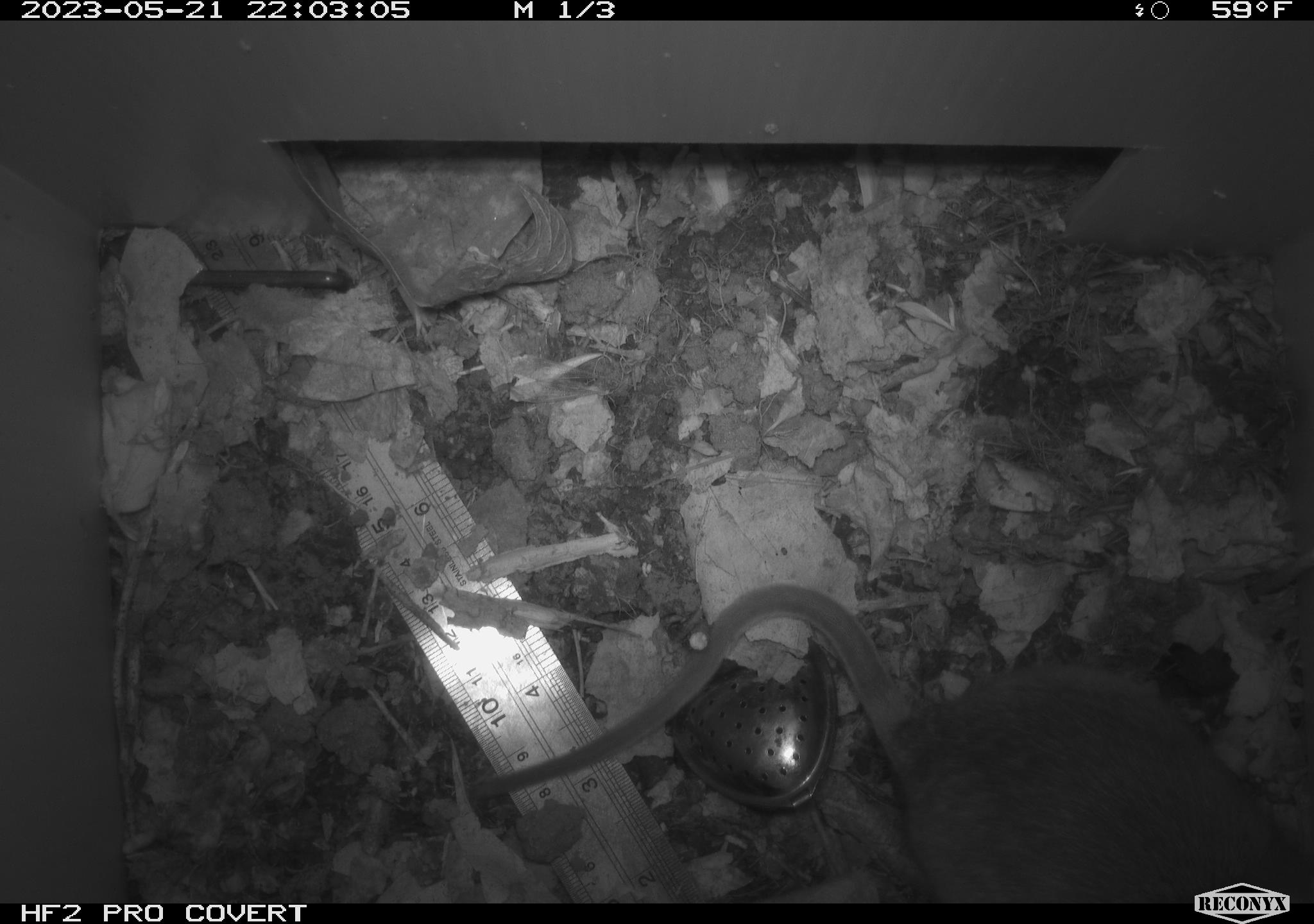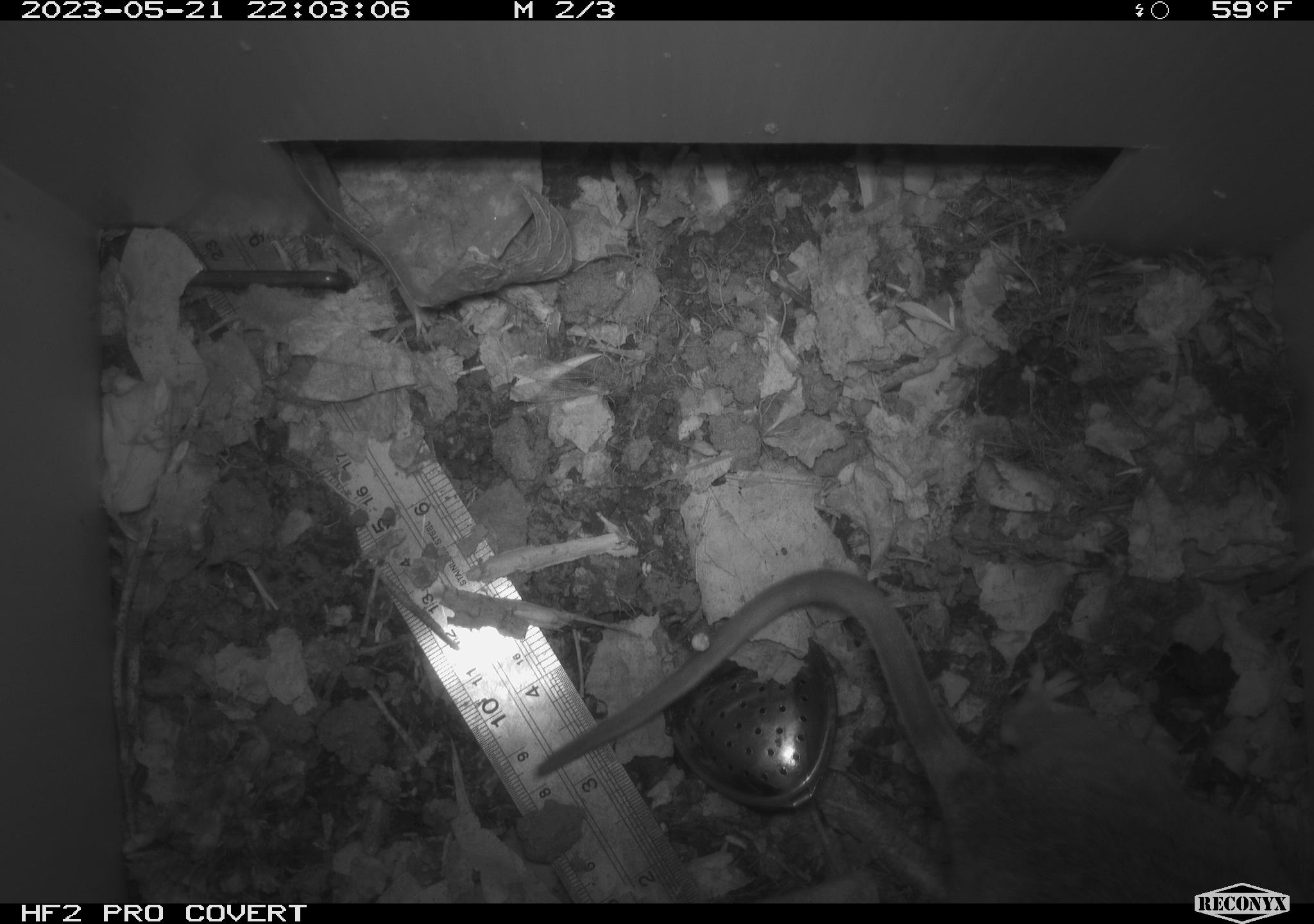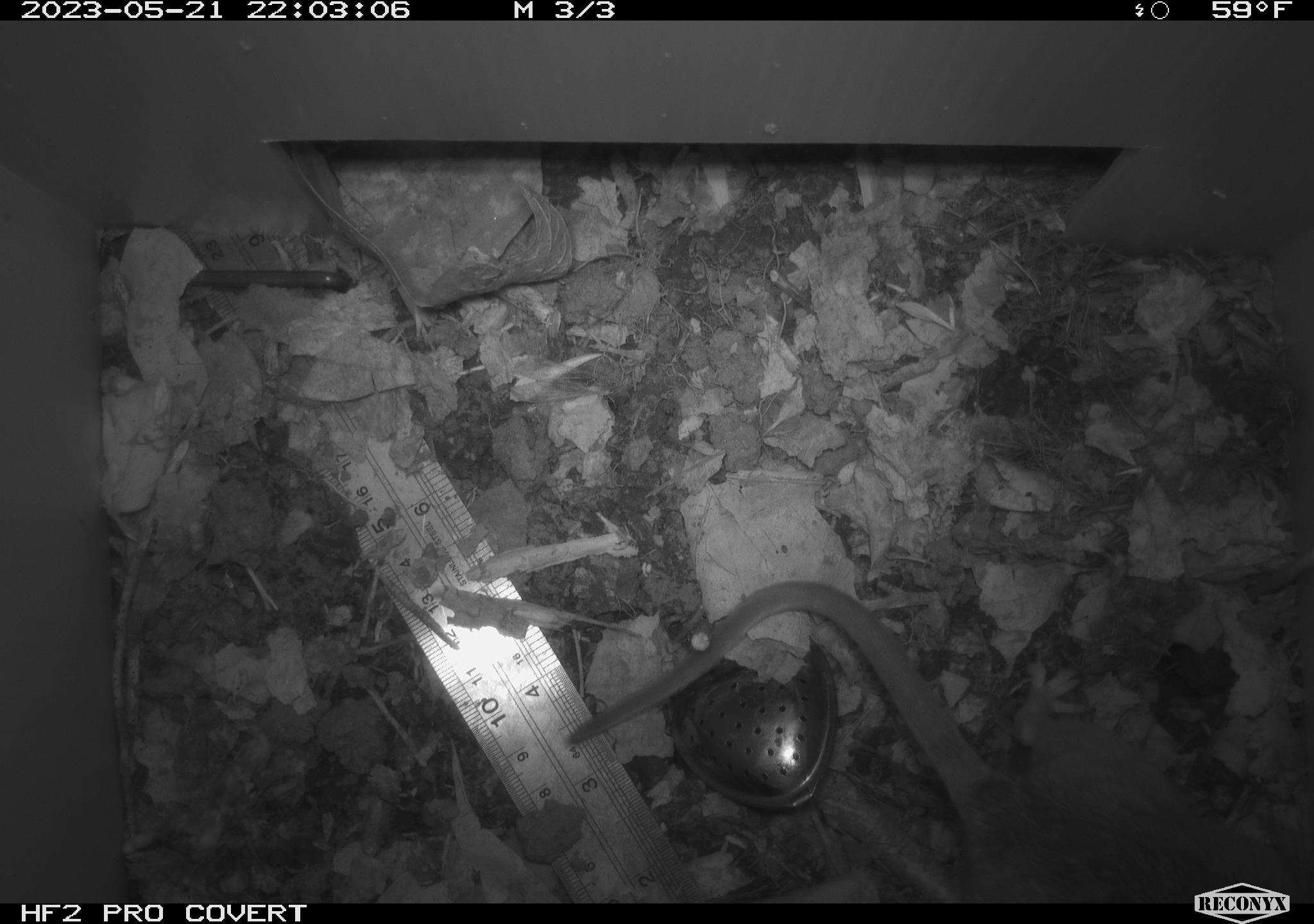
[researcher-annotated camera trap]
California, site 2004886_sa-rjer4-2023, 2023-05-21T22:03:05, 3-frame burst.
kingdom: Animalia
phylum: Chordata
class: Mammalia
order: Rodentia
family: Cricetidae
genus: Neotoma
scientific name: Neotoma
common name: pack rat or woodrat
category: neotoma species